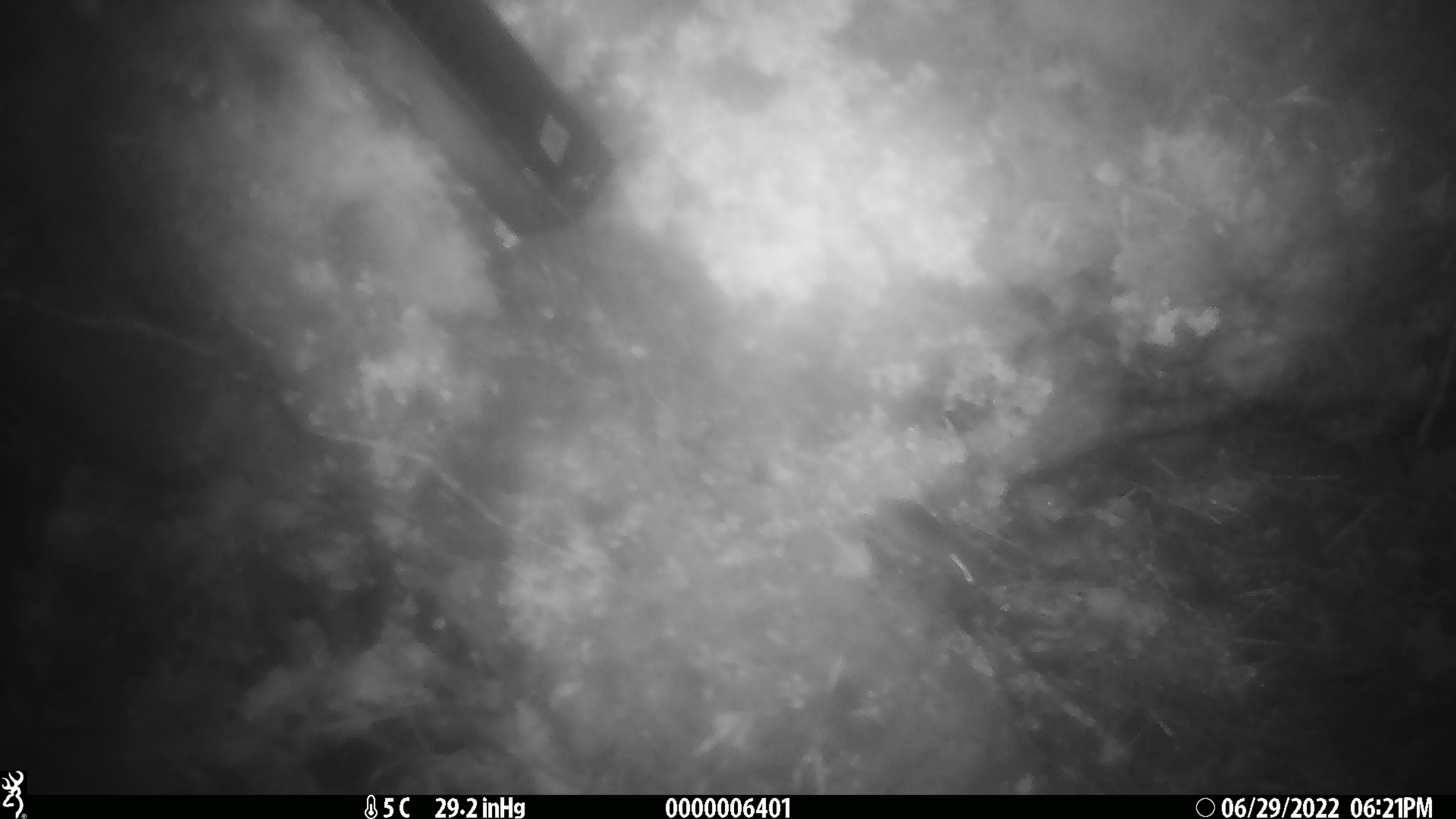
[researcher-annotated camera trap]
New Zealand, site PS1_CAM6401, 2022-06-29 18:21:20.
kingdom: Animalia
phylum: Chordata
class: Mammalia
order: Rodentia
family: Muridae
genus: Mus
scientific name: Mus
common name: mouse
Mouse (Mus).